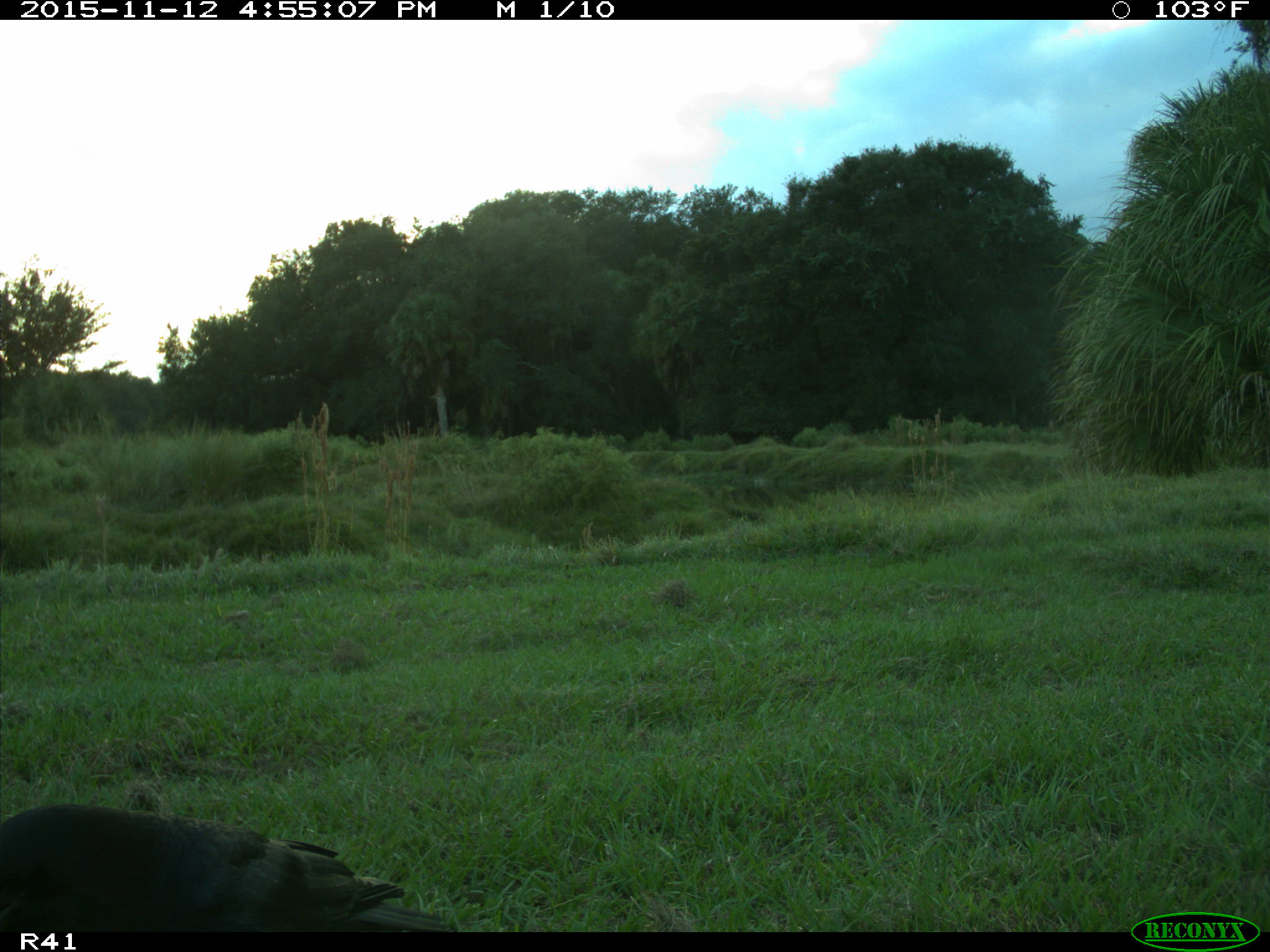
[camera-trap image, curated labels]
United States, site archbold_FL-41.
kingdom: Animalia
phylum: Chordata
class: Aves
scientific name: Aves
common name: birds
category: unidentified bird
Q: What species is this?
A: Unidentified bird (birds) (Aves).